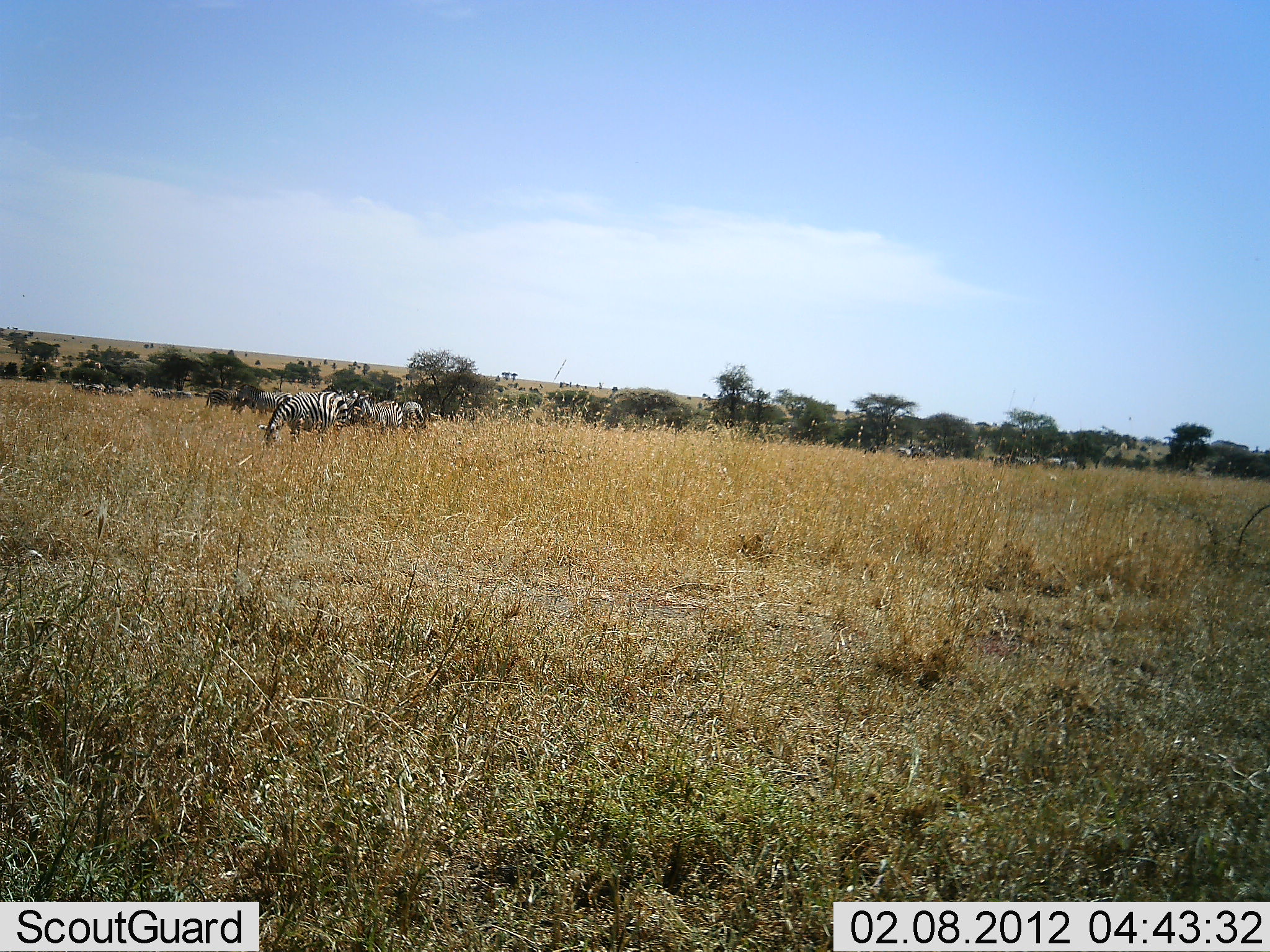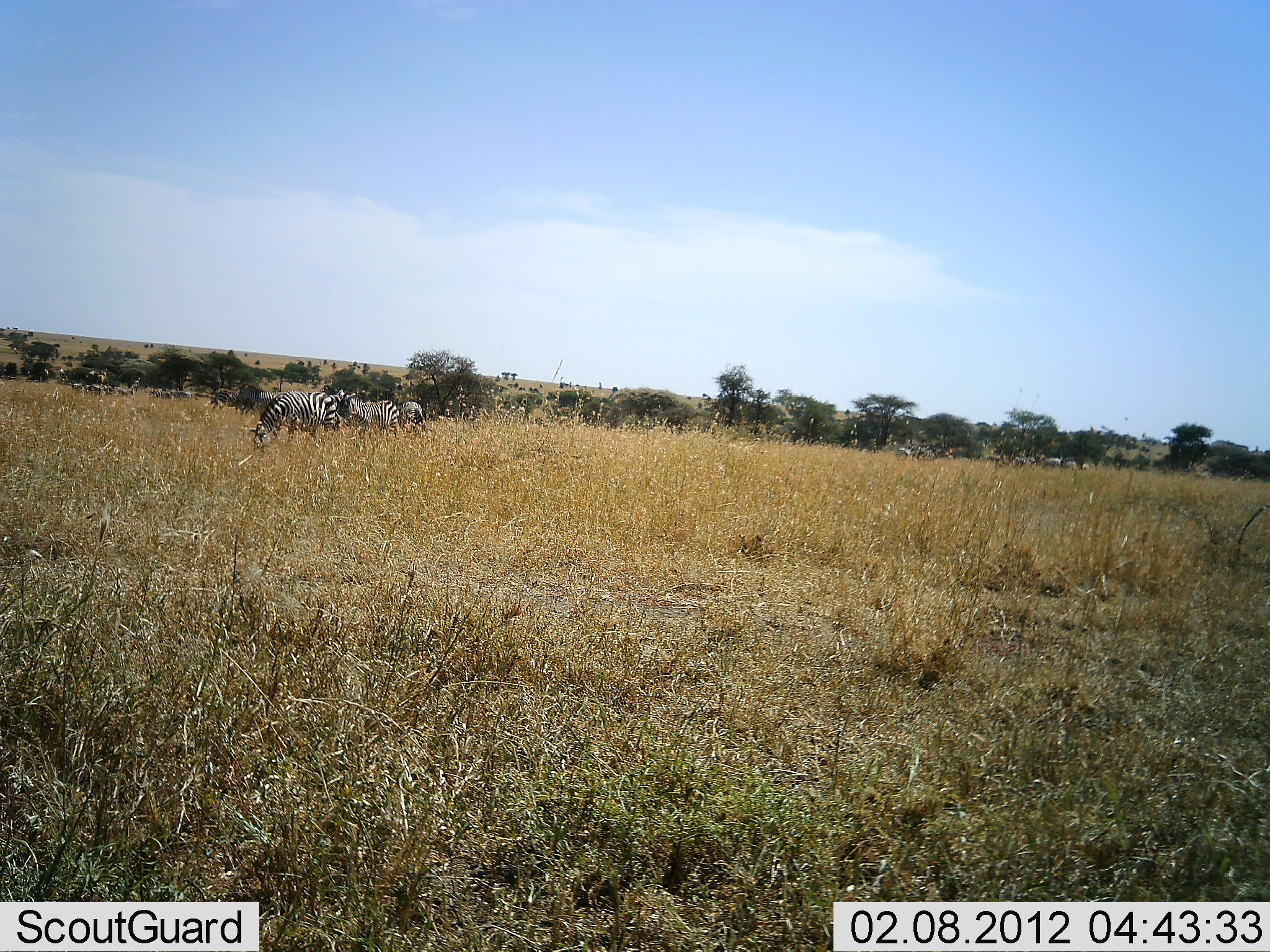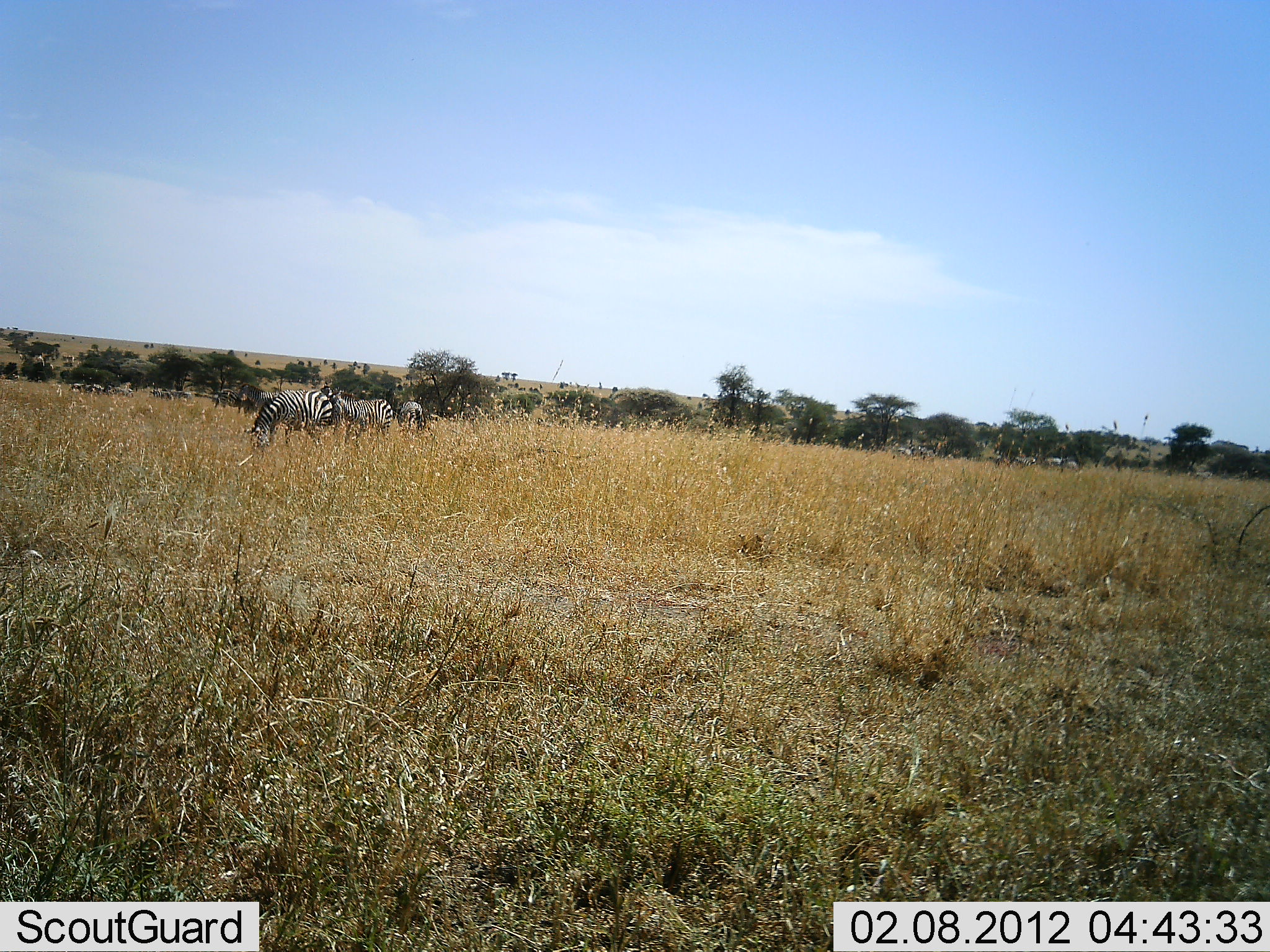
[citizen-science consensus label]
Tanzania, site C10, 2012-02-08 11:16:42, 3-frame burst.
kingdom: Animalia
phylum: Chordata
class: Mammalia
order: Perissodactyla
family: Equidae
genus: Equus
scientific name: Equus quagga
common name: plains zebra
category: zebra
Zebra (plains zebra) (Equus quagga), count 3. Behavior (volunteer vote fractions): standing 57%, resting 0%, moving 36%, interacting 0%. Young present (vote fraction): 0%. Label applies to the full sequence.